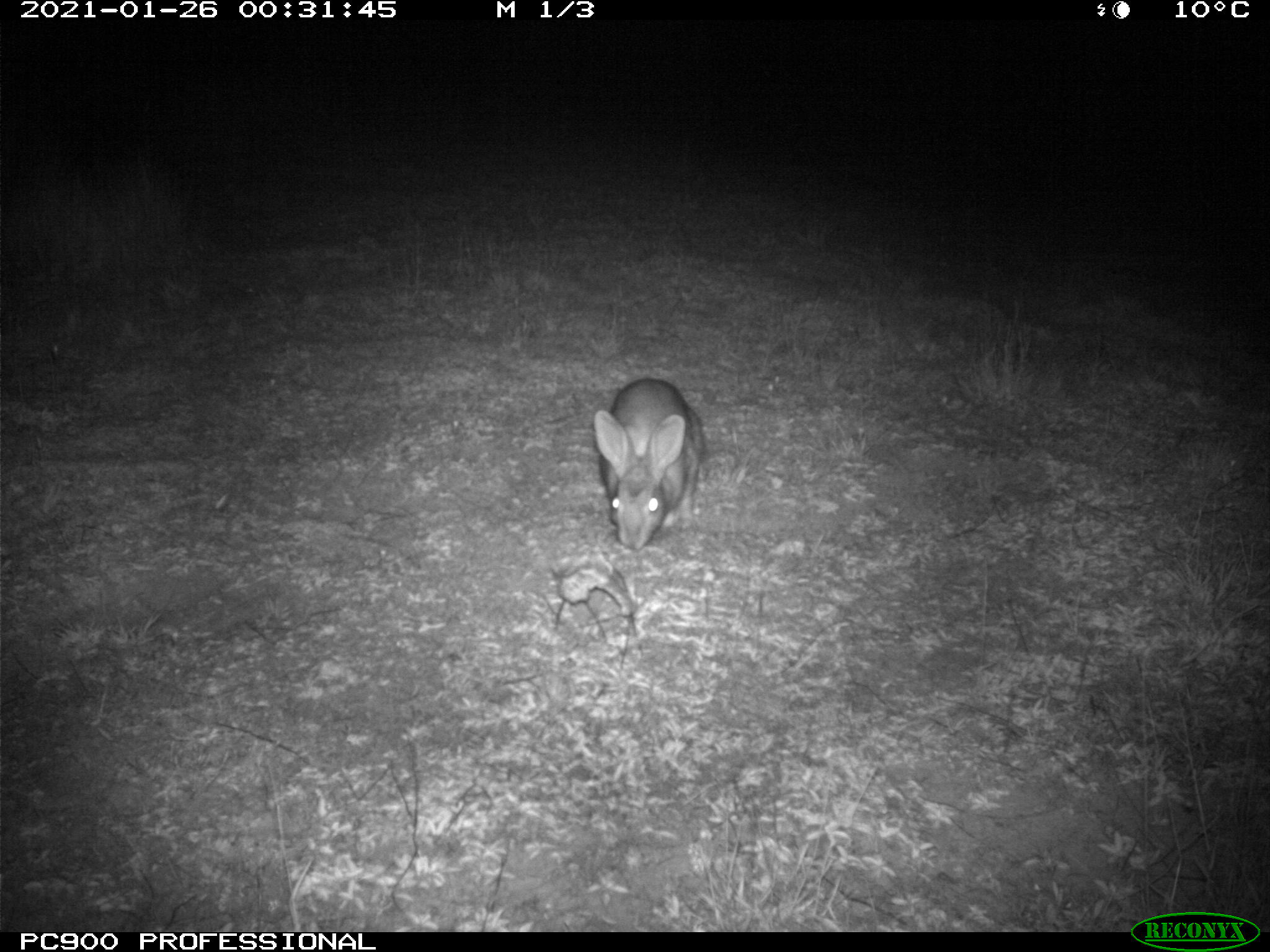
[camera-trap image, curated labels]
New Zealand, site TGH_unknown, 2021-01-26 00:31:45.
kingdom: Animalia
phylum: Chordata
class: Mammalia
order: Lagomorpha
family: Leporidae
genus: Oryctolagus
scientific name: Oryctolagus cuniculus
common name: european rabbit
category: rabbit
Rabbit (european rabbit) (Oryctolagus cuniculus).